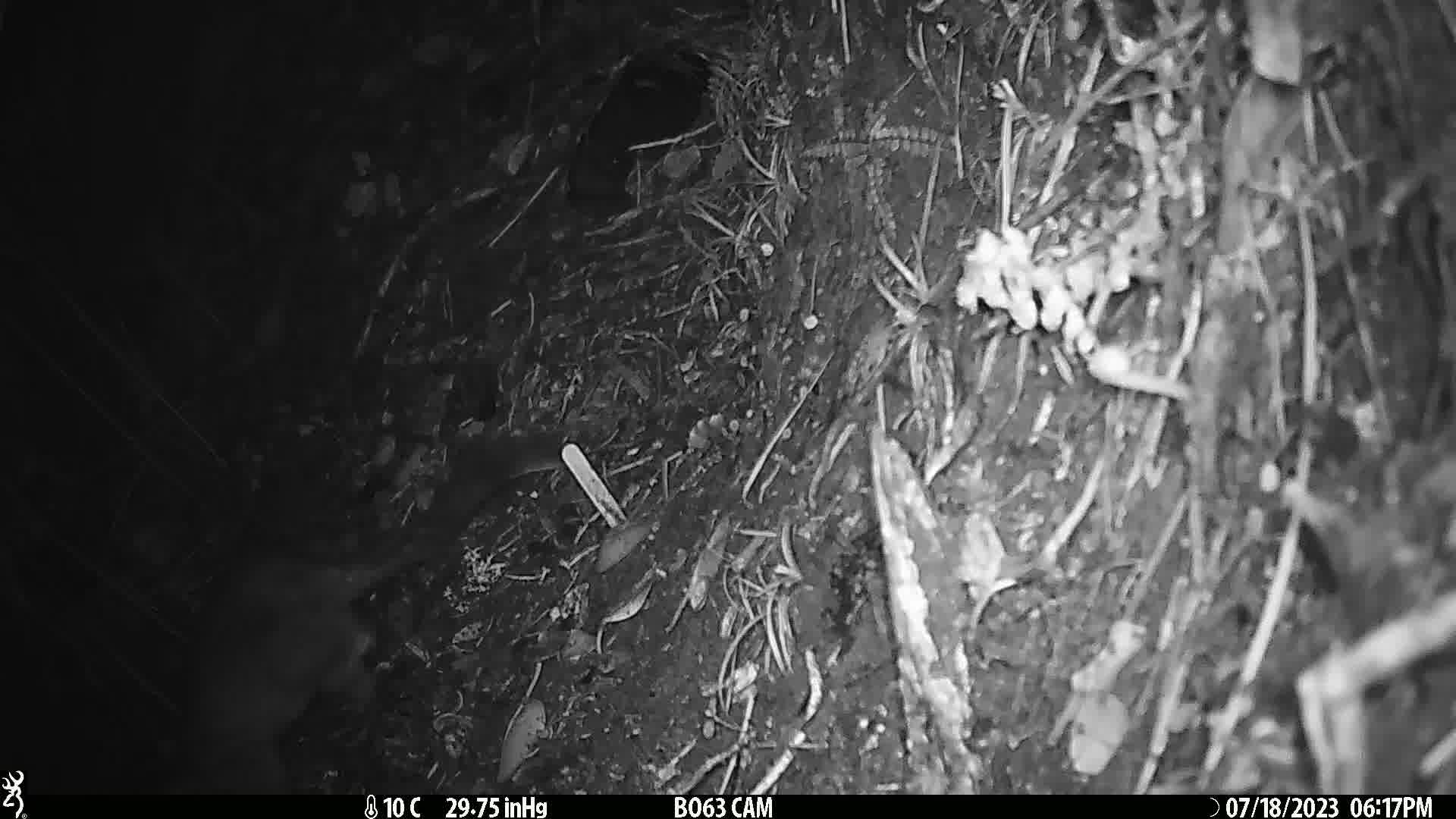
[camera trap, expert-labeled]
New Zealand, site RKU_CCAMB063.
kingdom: Animalia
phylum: Chordata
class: Mammalia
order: Diprotodontia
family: Phalangeridae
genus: Trichosurus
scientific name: Trichosurus vulpecula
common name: common brushtail possum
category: possum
Possum (common brushtail possum) (Trichosurus vulpecula).